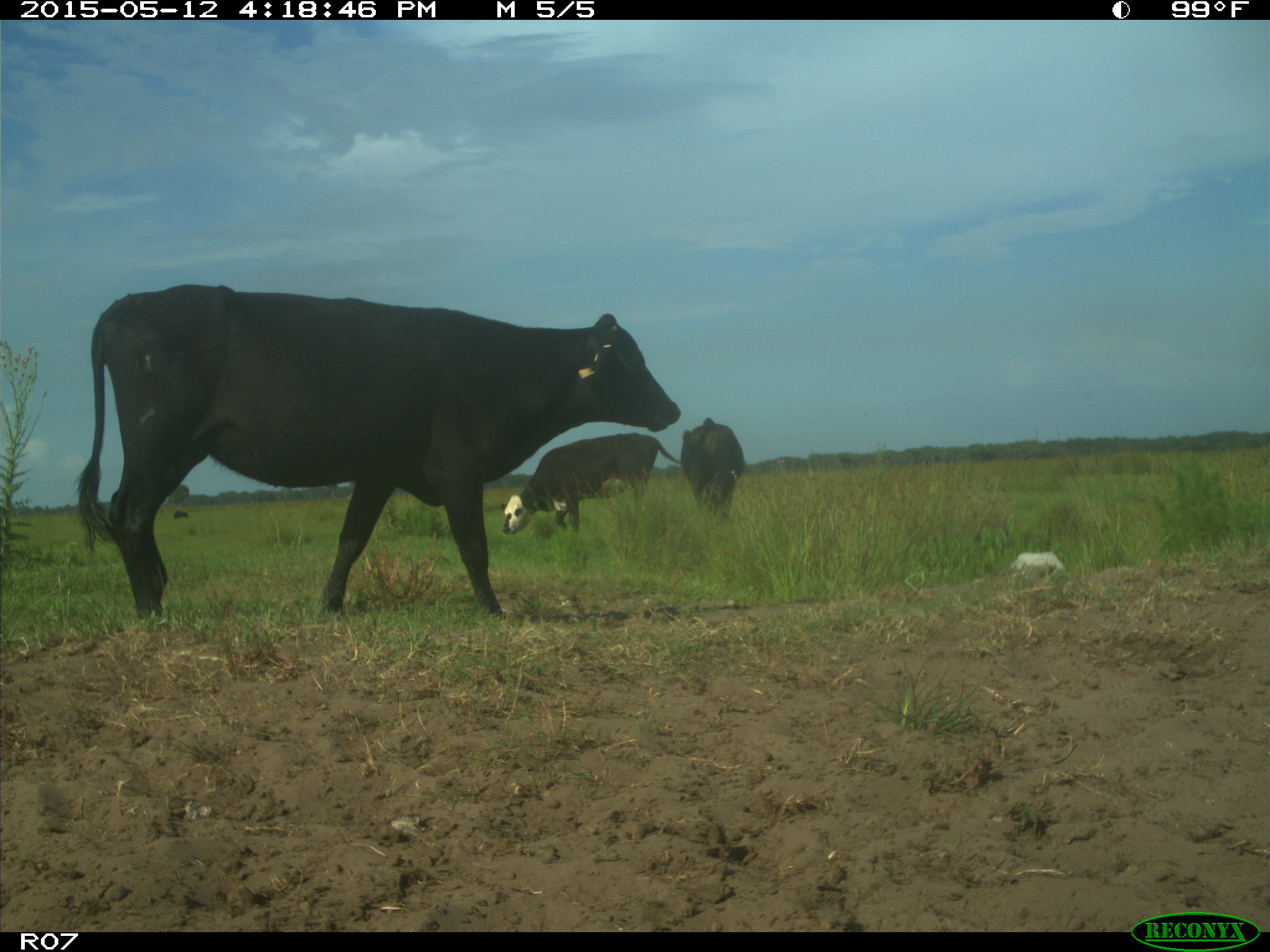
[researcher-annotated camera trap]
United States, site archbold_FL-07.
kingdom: Animalia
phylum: Chordata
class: Mammalia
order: Artiodactyla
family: Bovidae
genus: Bos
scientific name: Bos taurus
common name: domestic cow